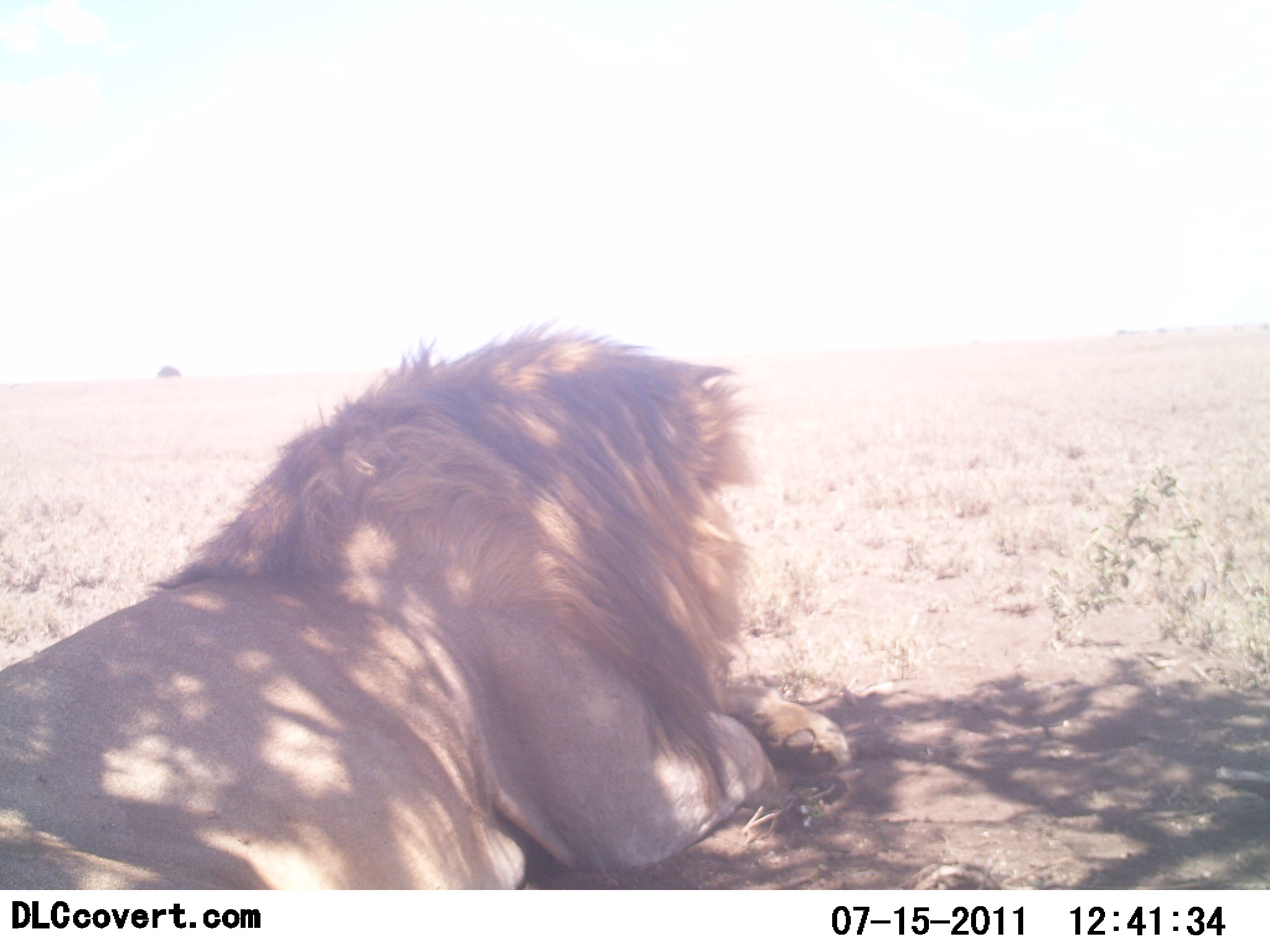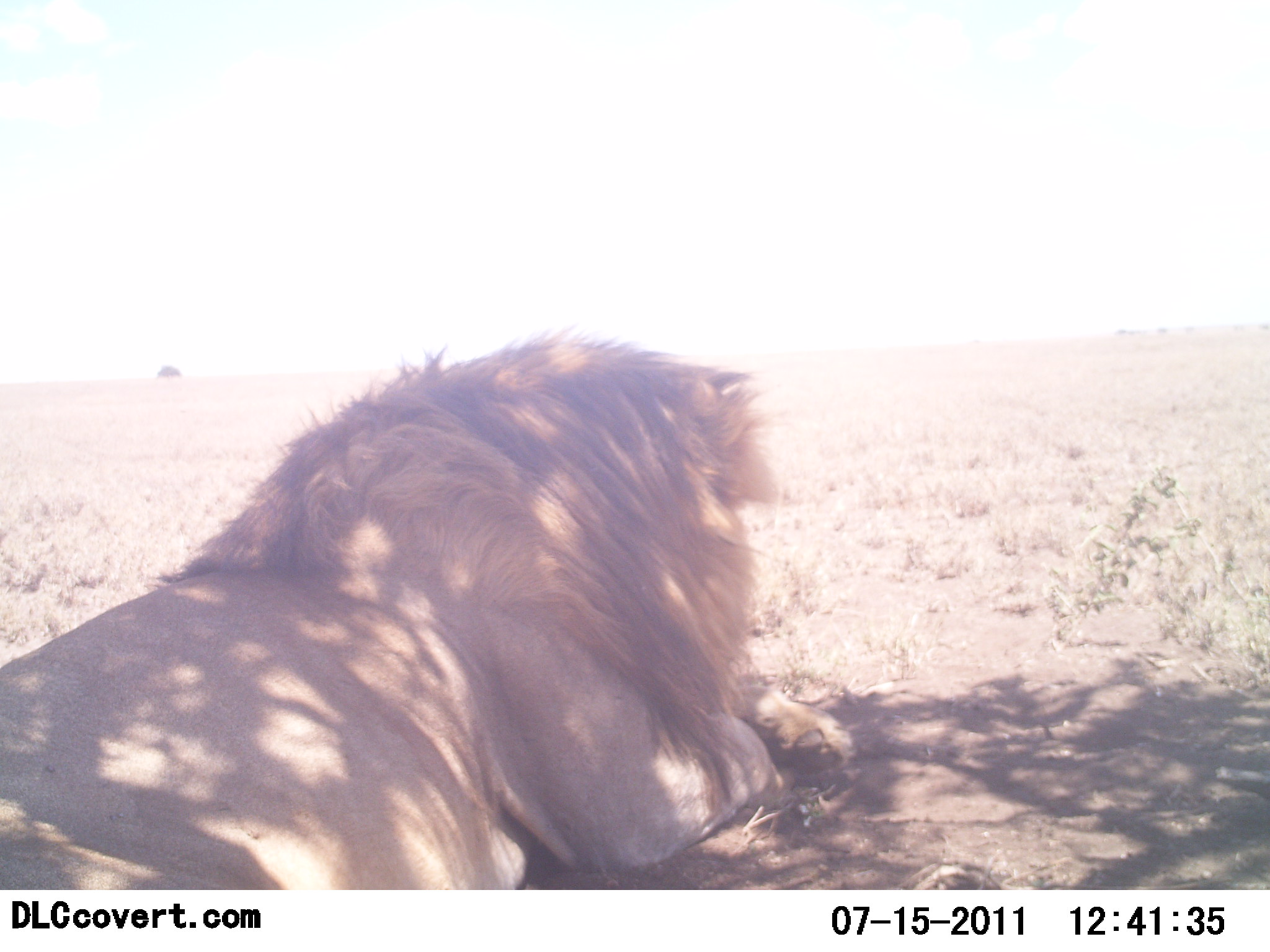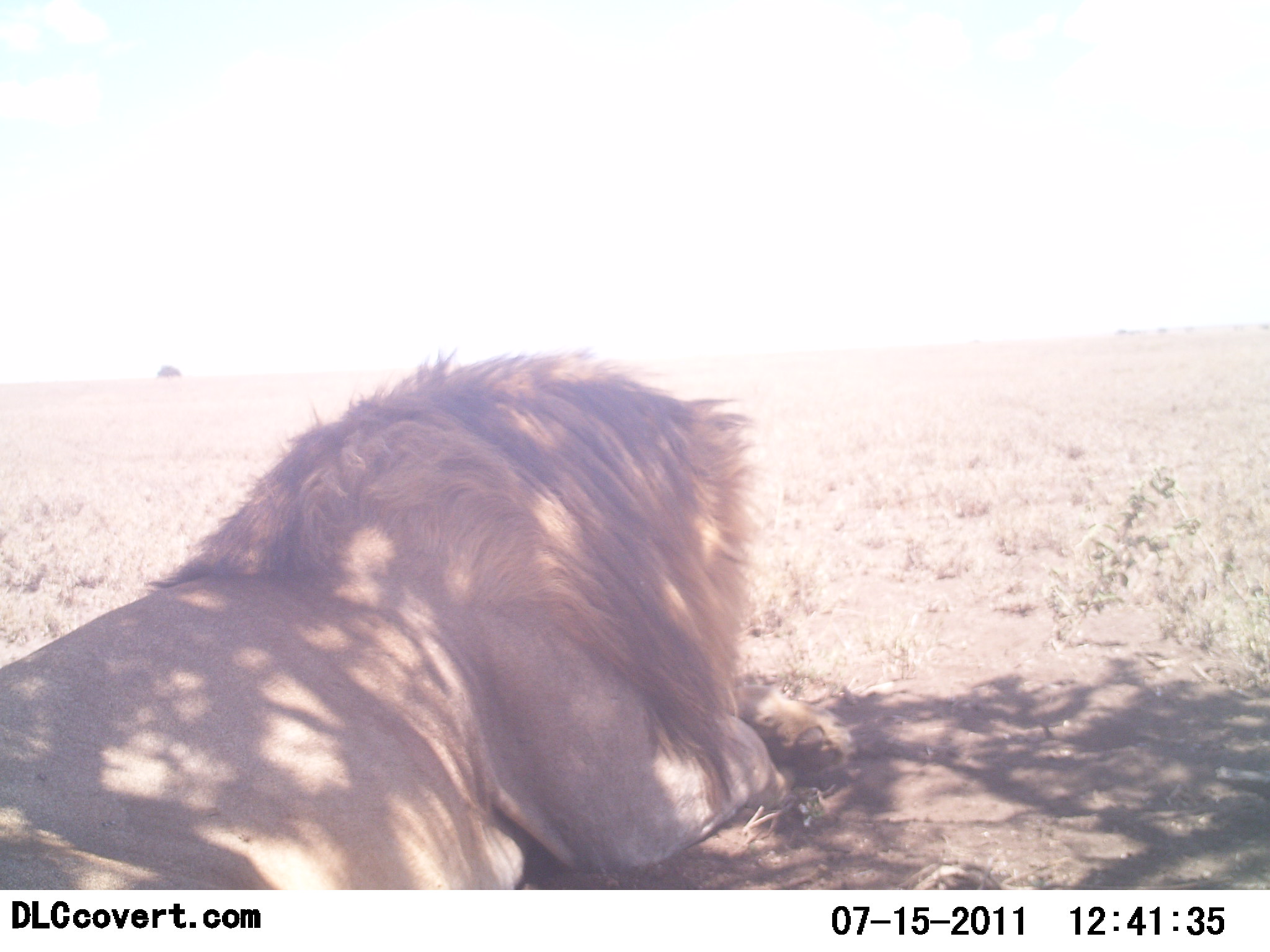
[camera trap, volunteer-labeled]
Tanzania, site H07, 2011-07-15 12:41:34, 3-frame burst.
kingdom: Animalia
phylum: Chordata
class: Mammalia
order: Carnivora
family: Felidae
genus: Panthera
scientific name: Panthera leo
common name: lion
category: lionmale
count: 1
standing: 0%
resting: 100%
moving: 0%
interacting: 0%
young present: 0%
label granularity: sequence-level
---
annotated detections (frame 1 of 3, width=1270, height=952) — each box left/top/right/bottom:
animal: 0/317/850/890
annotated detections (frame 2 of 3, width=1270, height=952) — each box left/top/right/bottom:
animal: 0/324/851/890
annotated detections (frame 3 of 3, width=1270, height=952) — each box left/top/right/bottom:
animal: 0/340/839/889